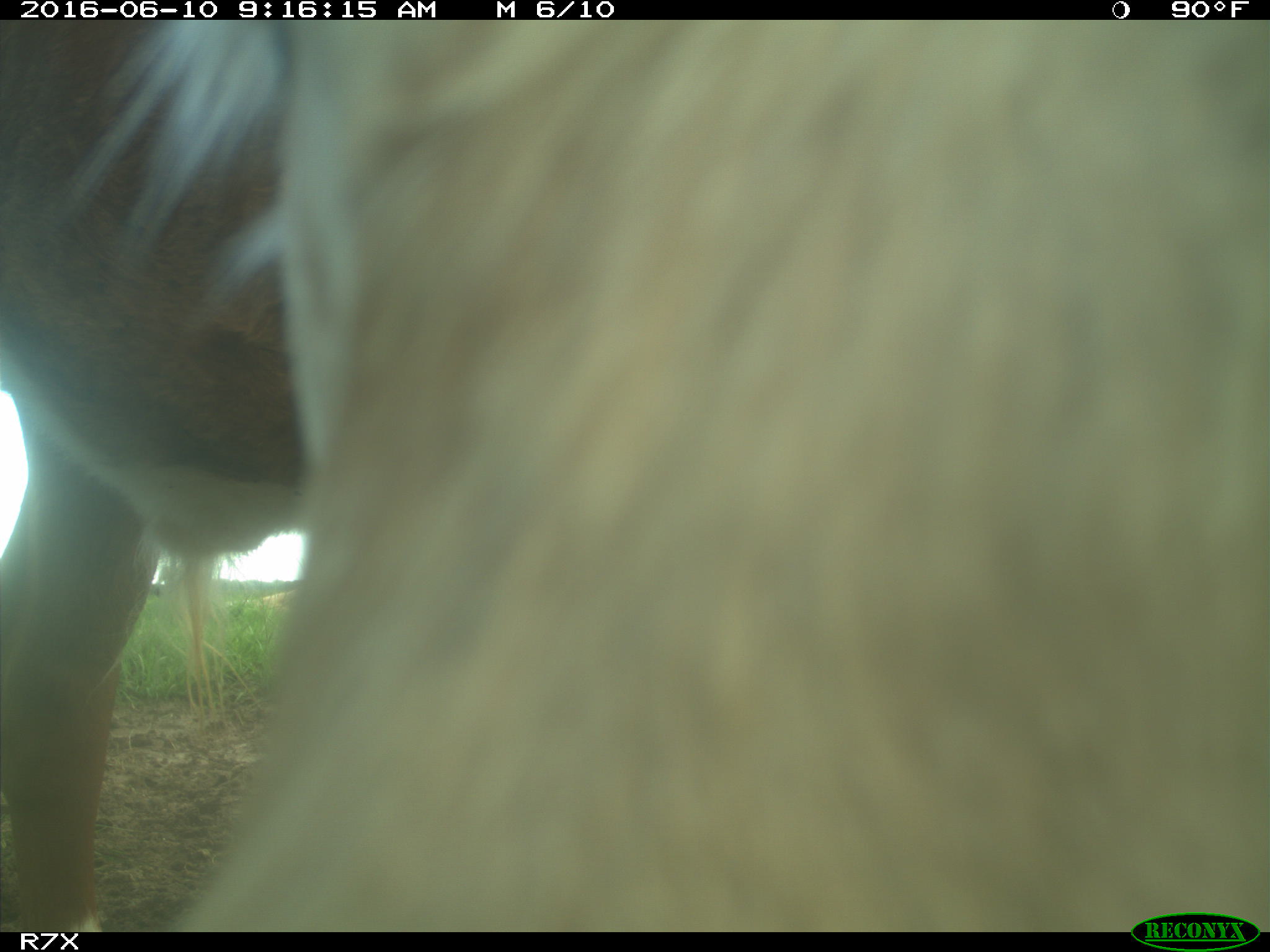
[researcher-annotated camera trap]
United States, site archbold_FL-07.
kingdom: Animalia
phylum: Chordata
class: Mammalia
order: Artiodactyla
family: Bovidae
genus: Bos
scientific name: Bos taurus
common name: domestic cow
Bos taurus (domestic cow).